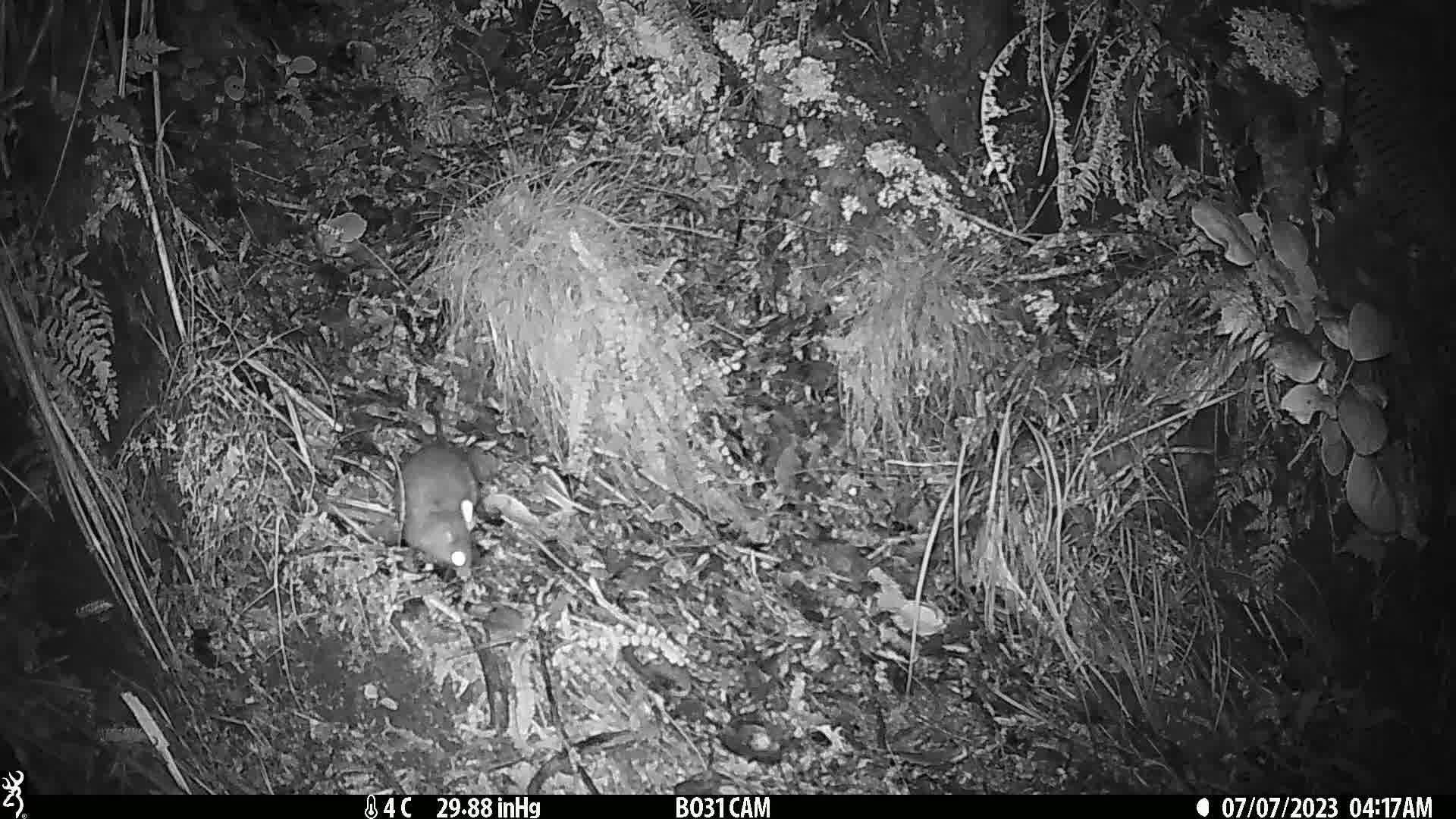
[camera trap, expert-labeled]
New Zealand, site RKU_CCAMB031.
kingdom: Animalia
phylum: Chordata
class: Mammalia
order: Rodentia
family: Muridae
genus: Rattus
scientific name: Rattus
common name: rat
Rat (Rattus).